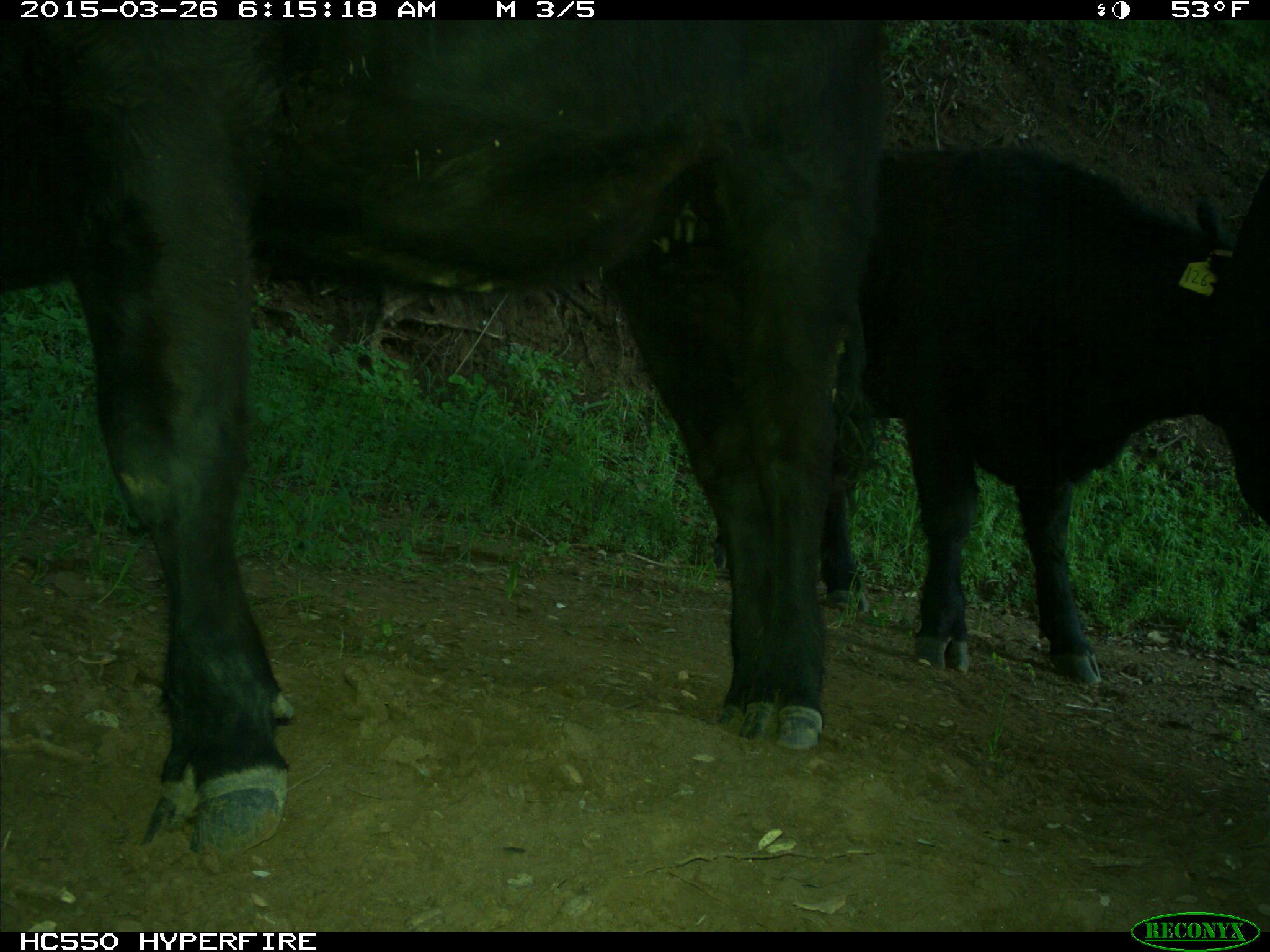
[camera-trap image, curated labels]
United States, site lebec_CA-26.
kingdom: Animalia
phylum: Chordata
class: Mammalia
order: Artiodactyla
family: Bovidae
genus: Bos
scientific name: Bos taurus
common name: domestic cow